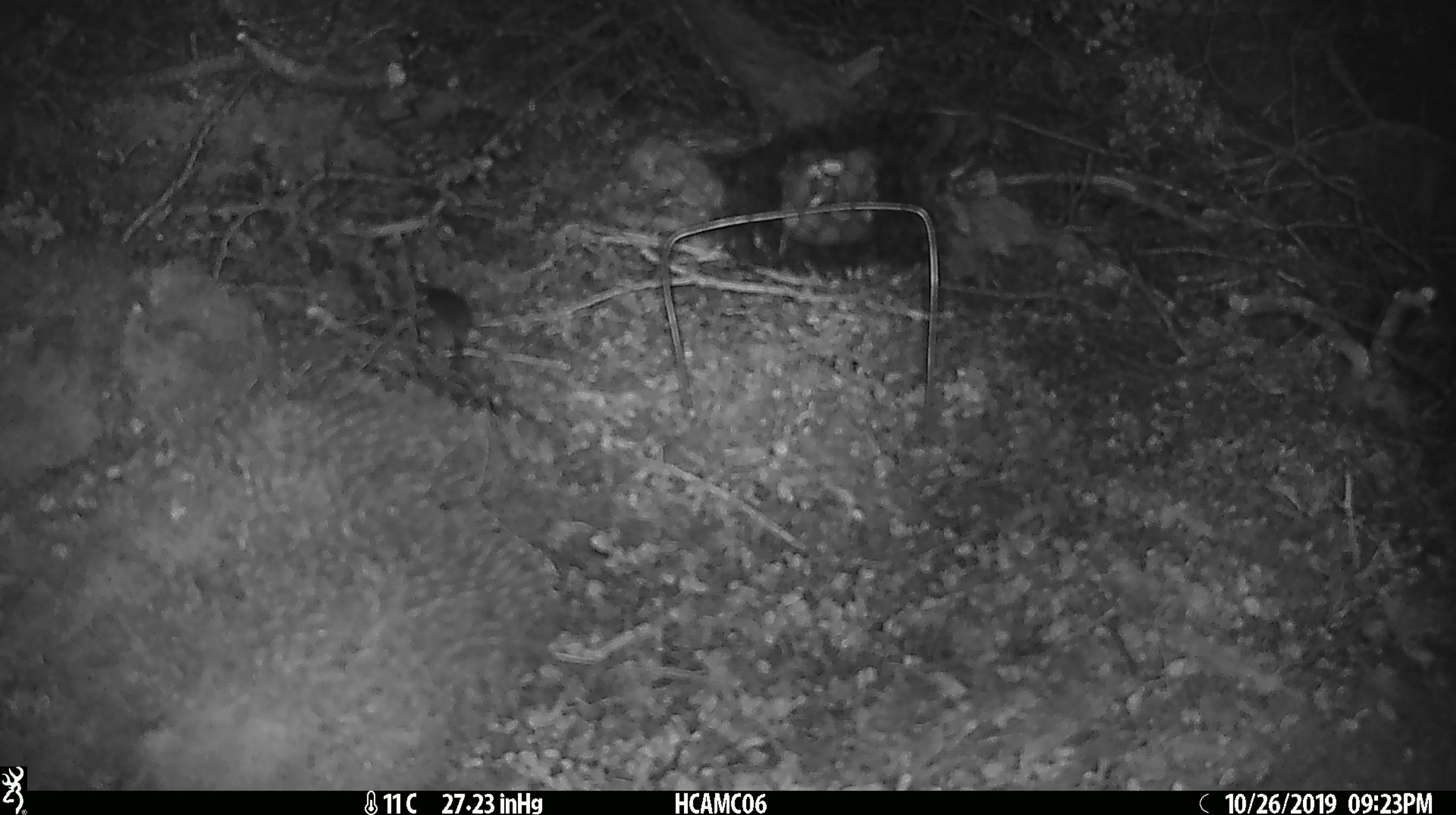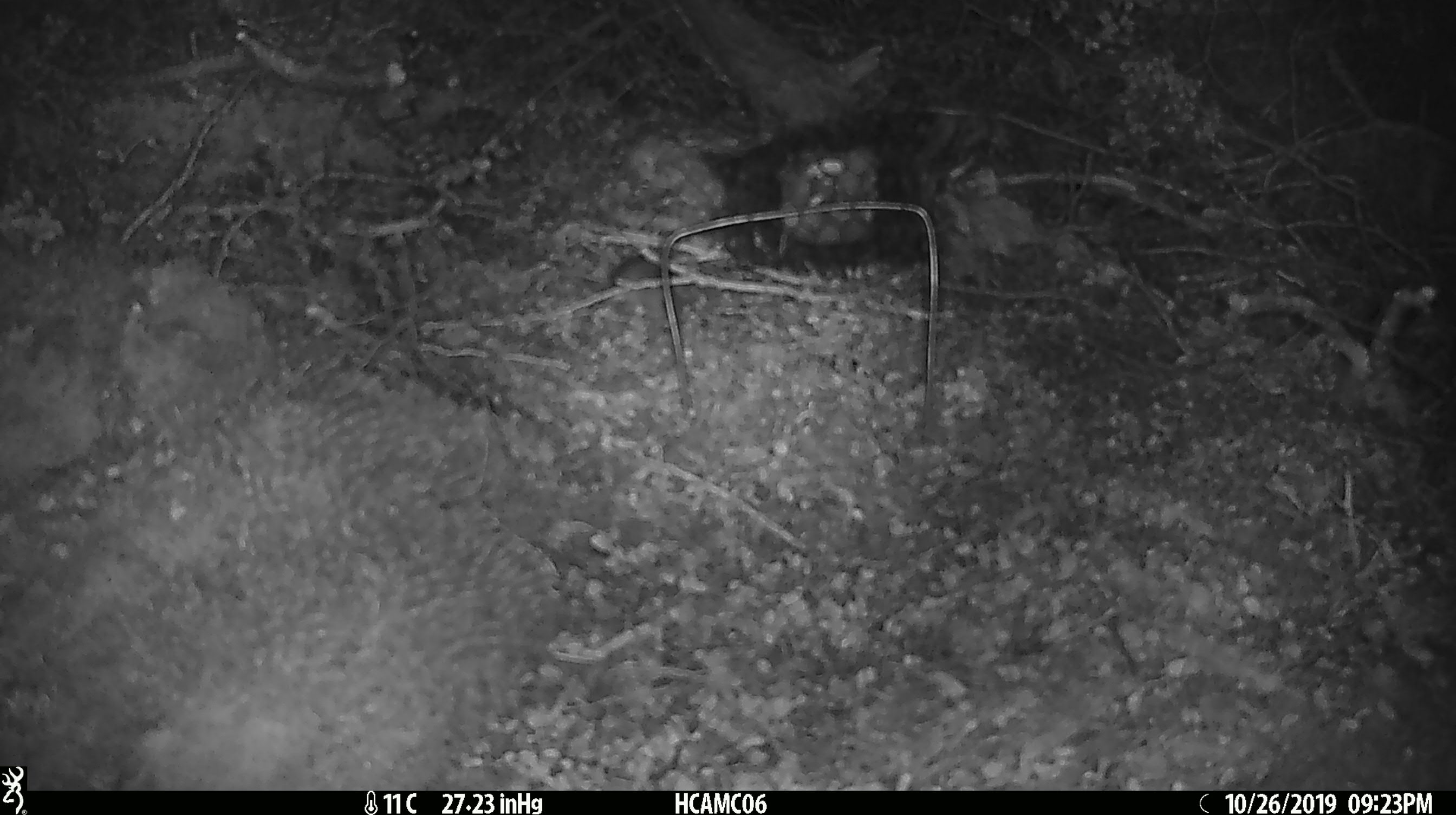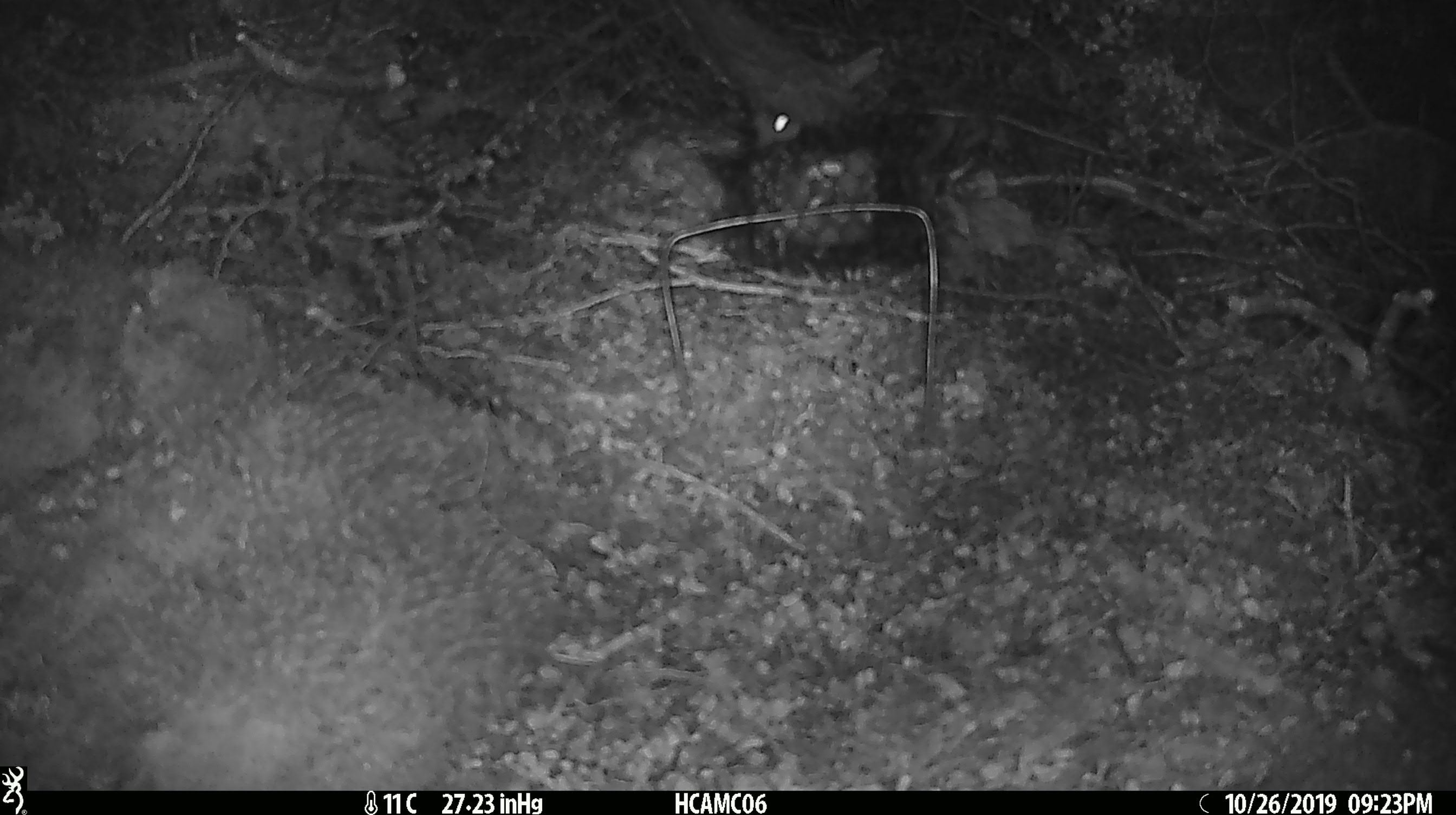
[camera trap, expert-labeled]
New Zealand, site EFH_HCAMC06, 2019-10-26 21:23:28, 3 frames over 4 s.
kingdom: Animalia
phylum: Chordata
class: Mammalia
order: Rodentia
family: Muridae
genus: Mus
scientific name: Mus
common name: mouse